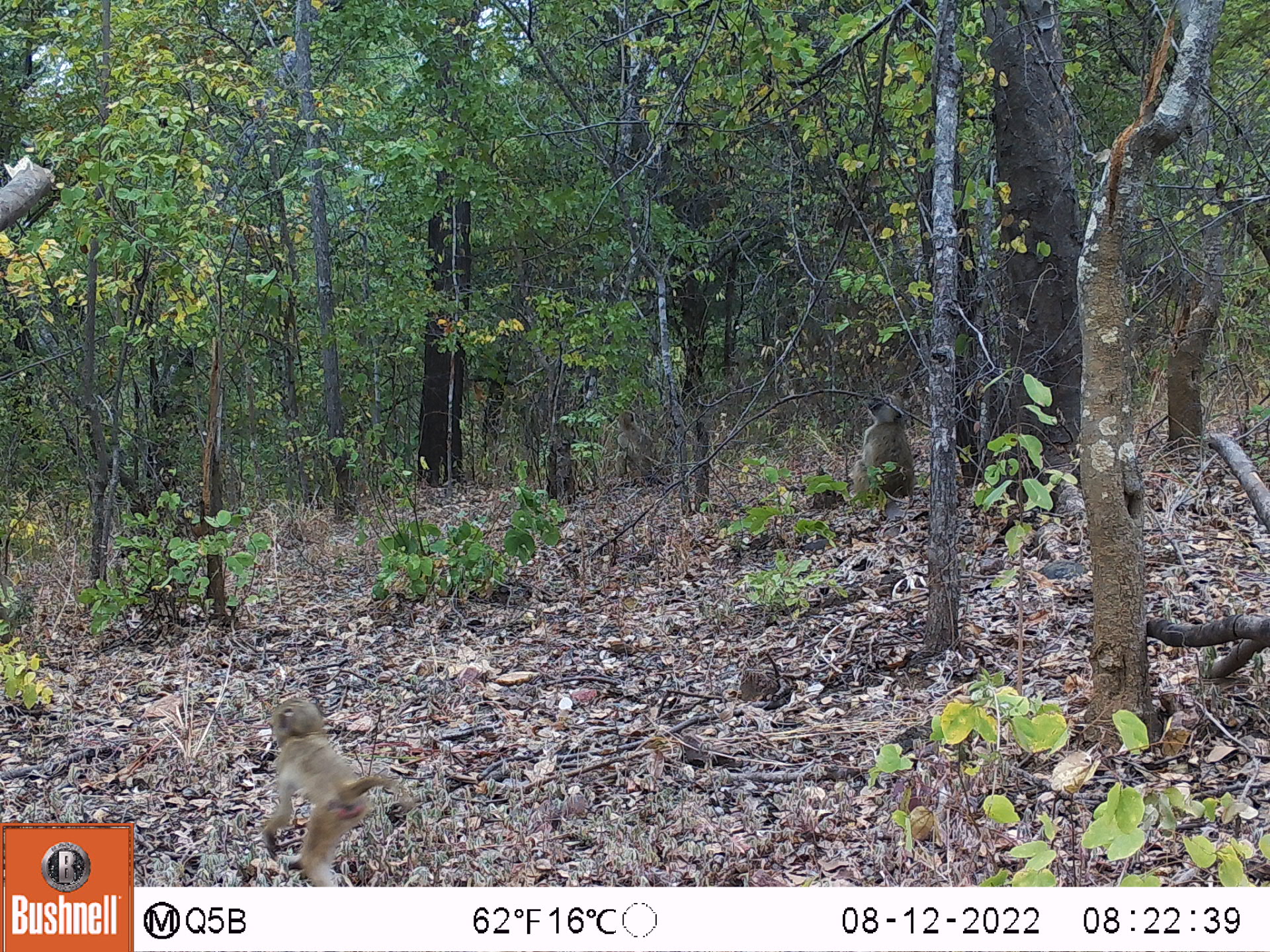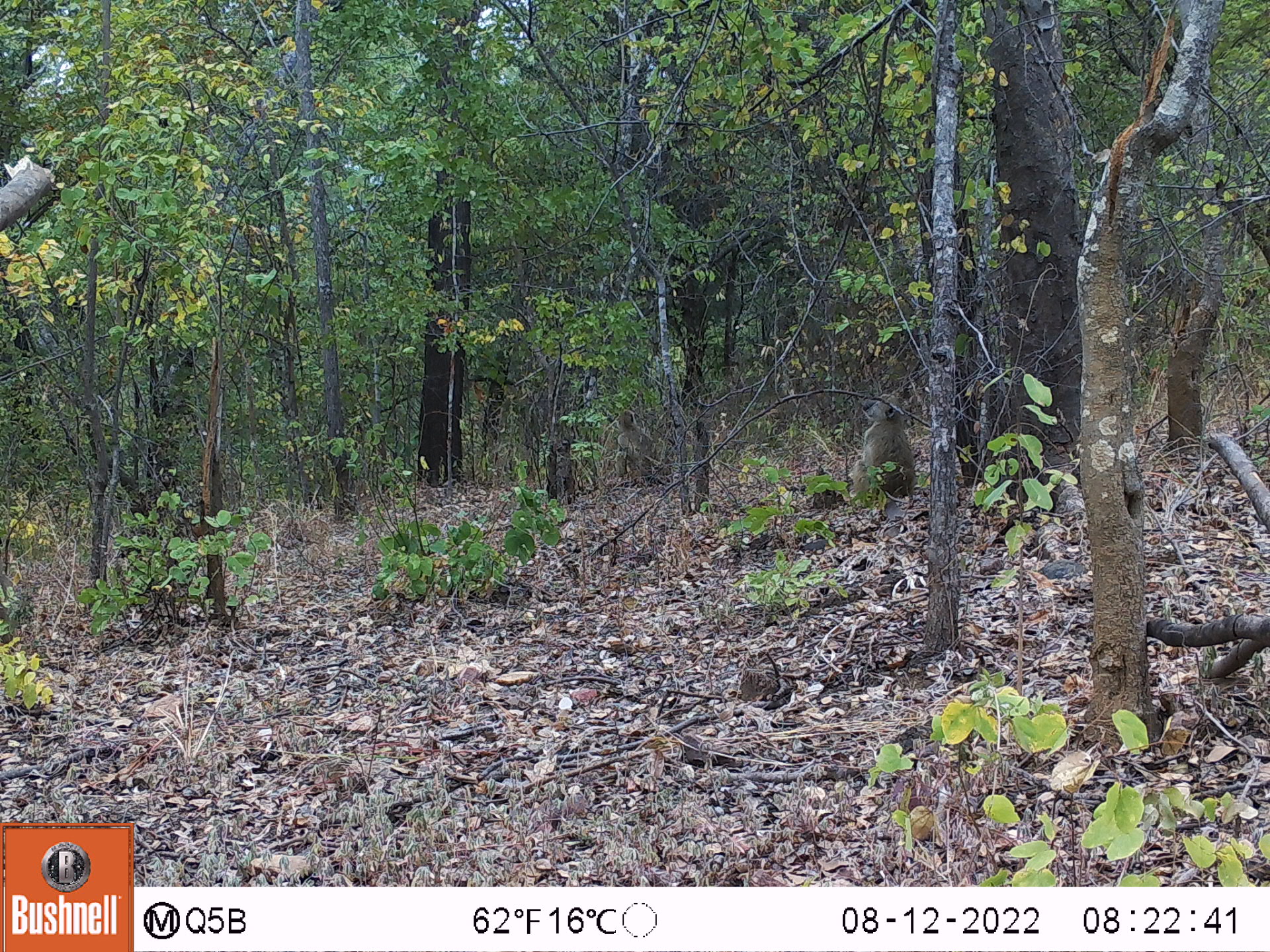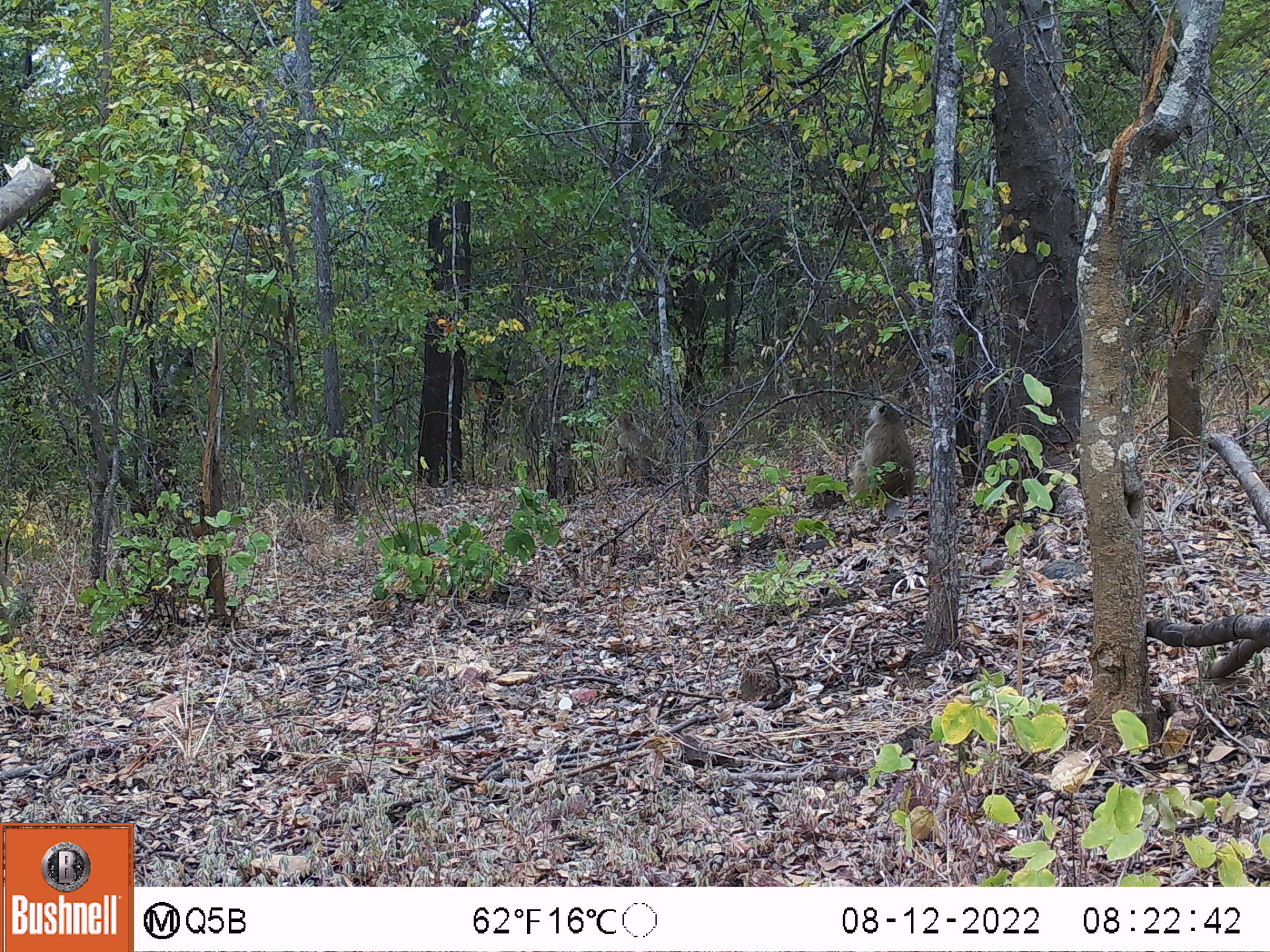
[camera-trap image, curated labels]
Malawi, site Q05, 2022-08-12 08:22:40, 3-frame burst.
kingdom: Animalia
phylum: Chordata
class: Mammalia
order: Primates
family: Cercopithecidae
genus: Papio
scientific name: Papio cynocephalus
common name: yellow baboon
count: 3